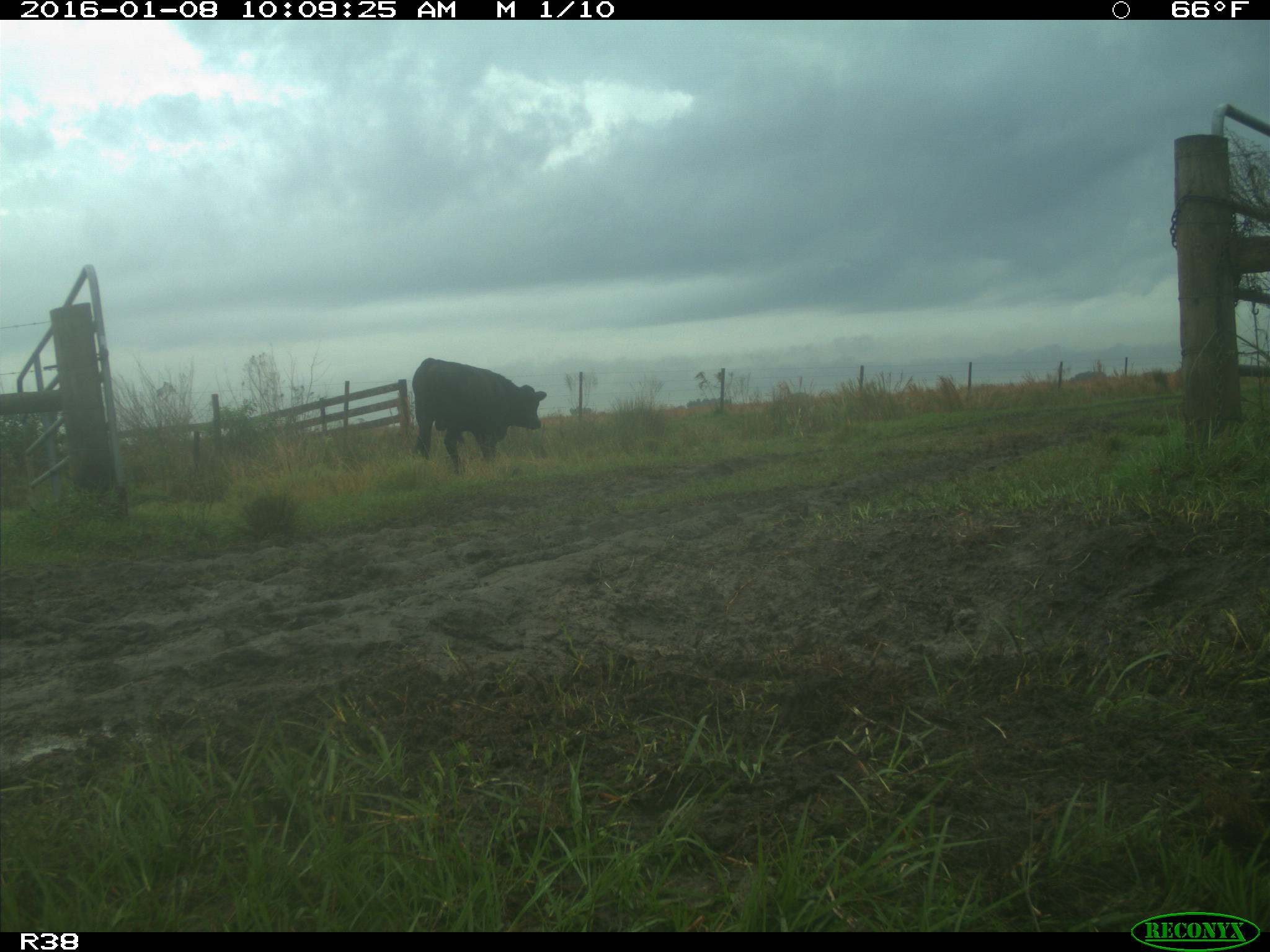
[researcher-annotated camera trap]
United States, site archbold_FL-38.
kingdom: Animalia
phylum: Chordata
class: Mammalia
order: Artiodactyla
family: Bovidae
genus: Bos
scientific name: Bos taurus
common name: domestic cow